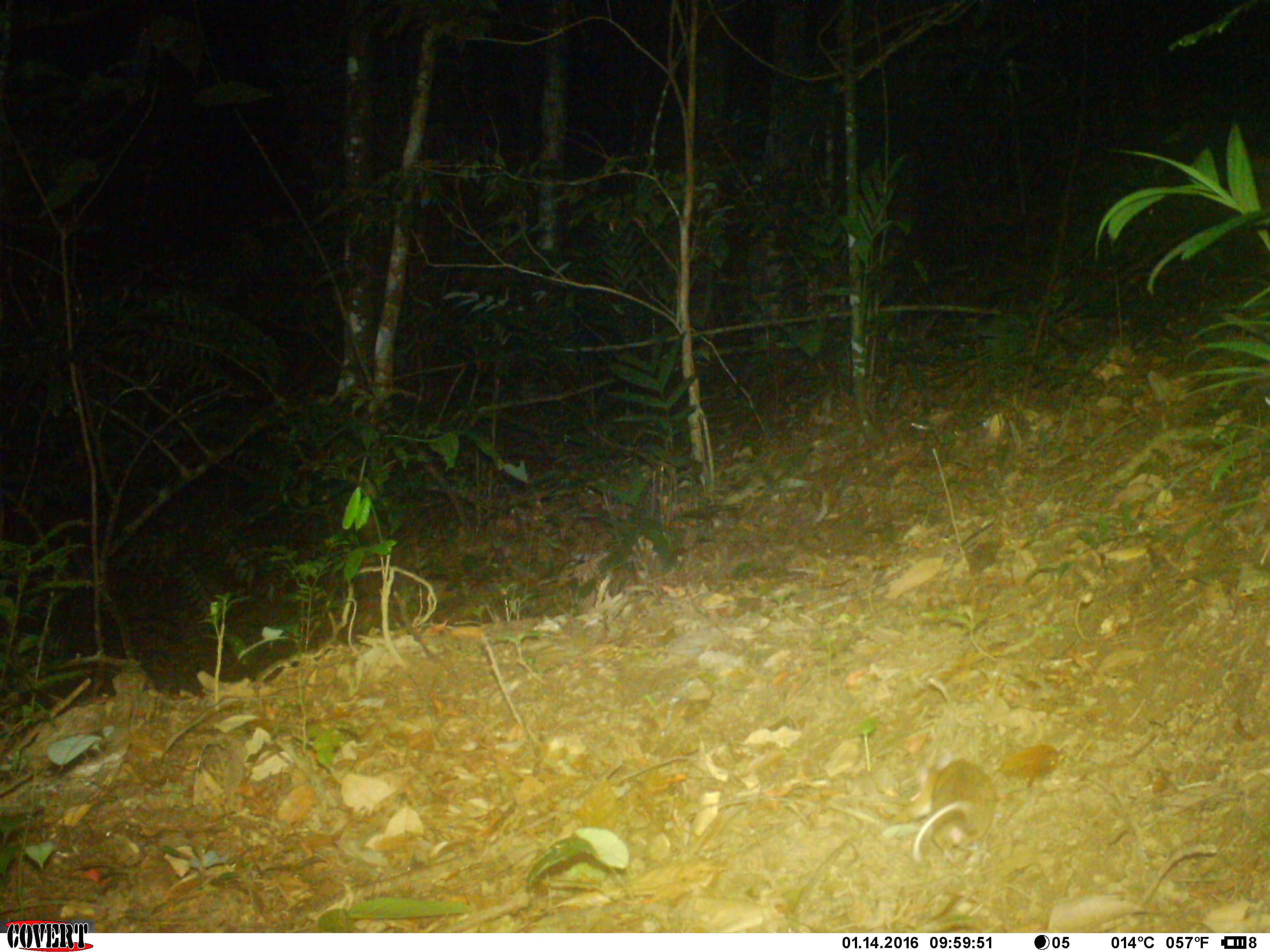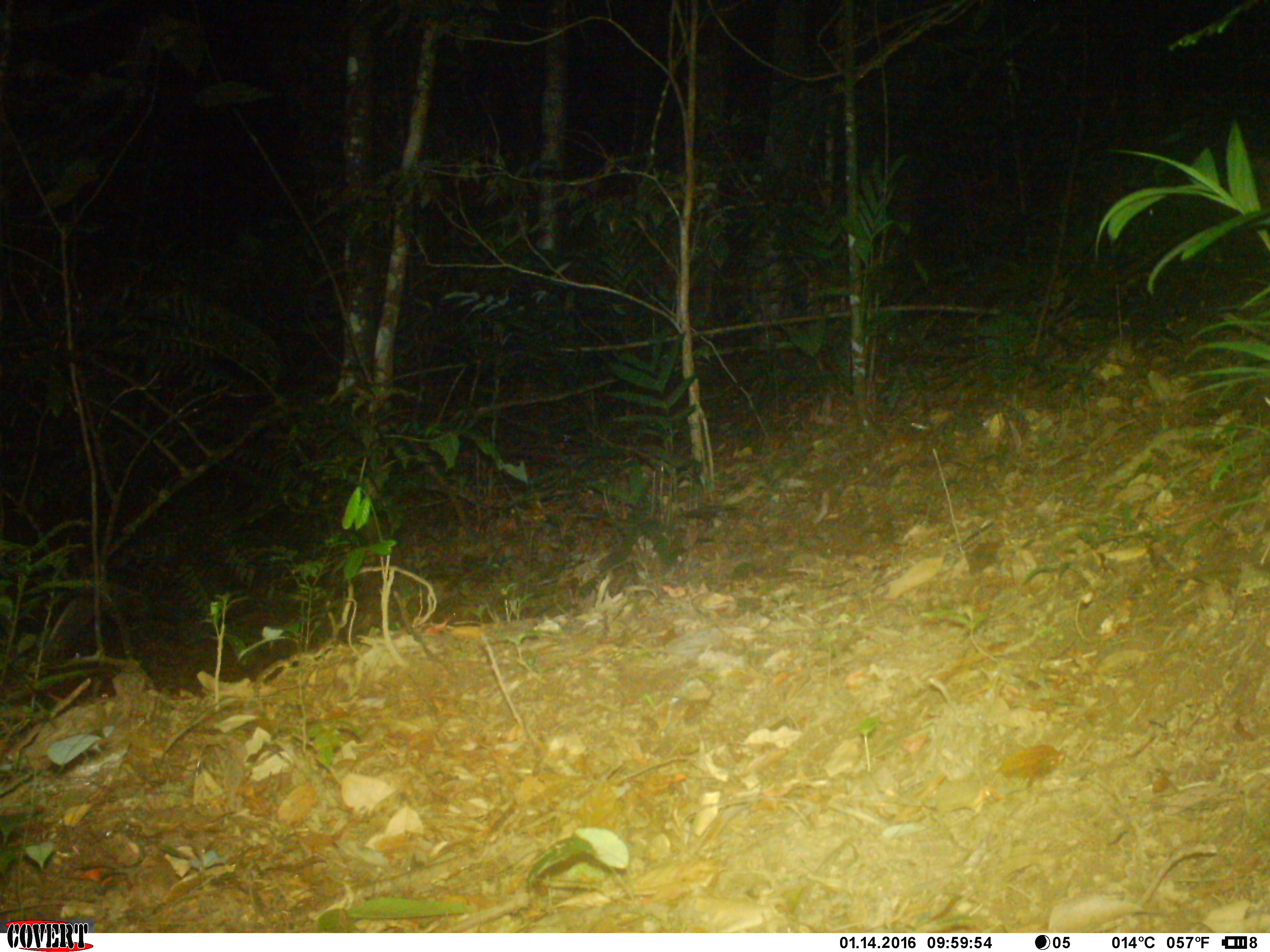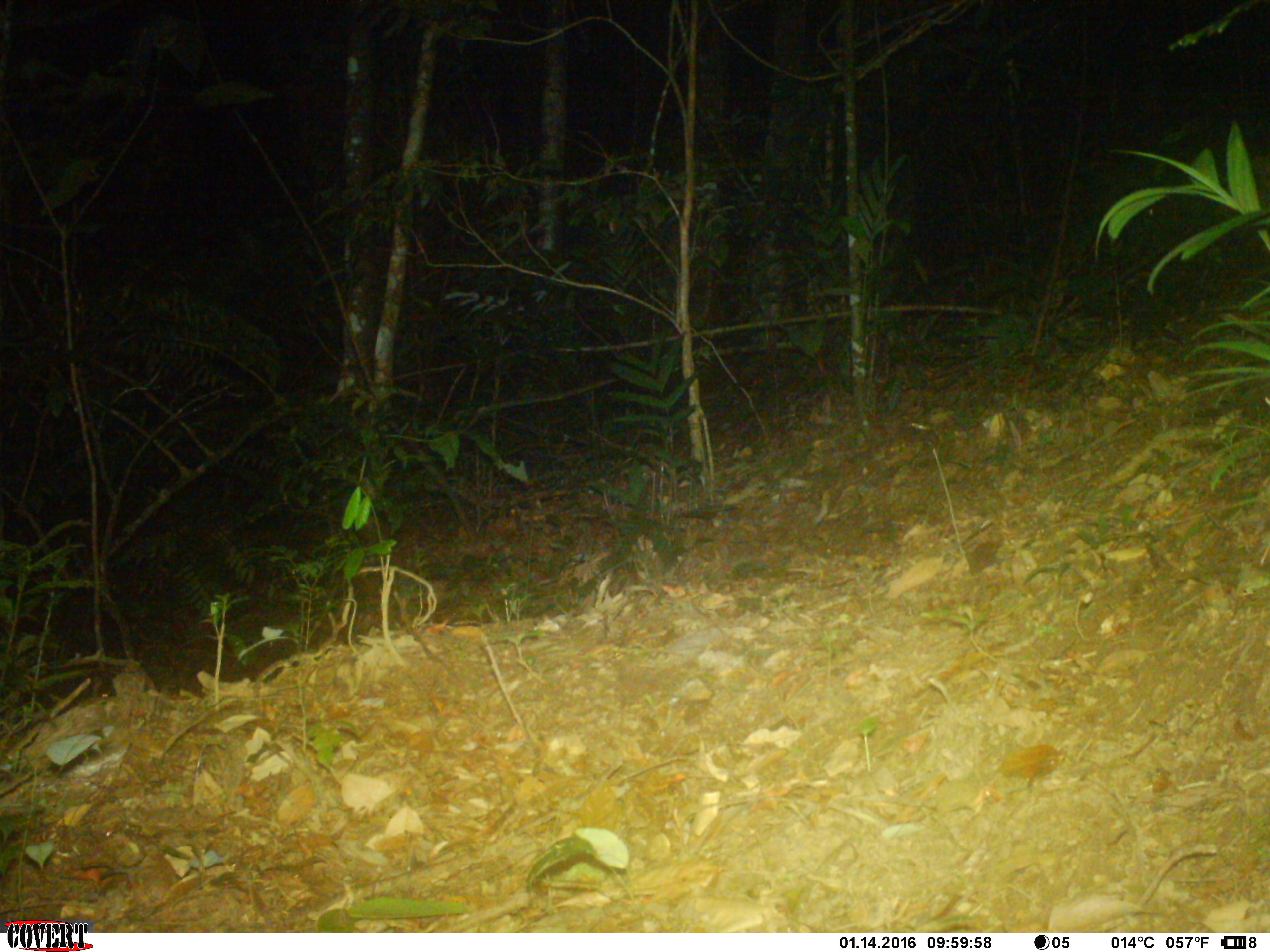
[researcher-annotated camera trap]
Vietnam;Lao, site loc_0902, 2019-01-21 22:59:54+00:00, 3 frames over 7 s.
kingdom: Animalia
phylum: Chordata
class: Mammalia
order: Rodentia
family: Muridae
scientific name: Muridae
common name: old-world mice and rats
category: unidentified murid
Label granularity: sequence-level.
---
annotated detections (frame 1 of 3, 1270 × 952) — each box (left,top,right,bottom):
unidentified murid: (904,746,997,869)